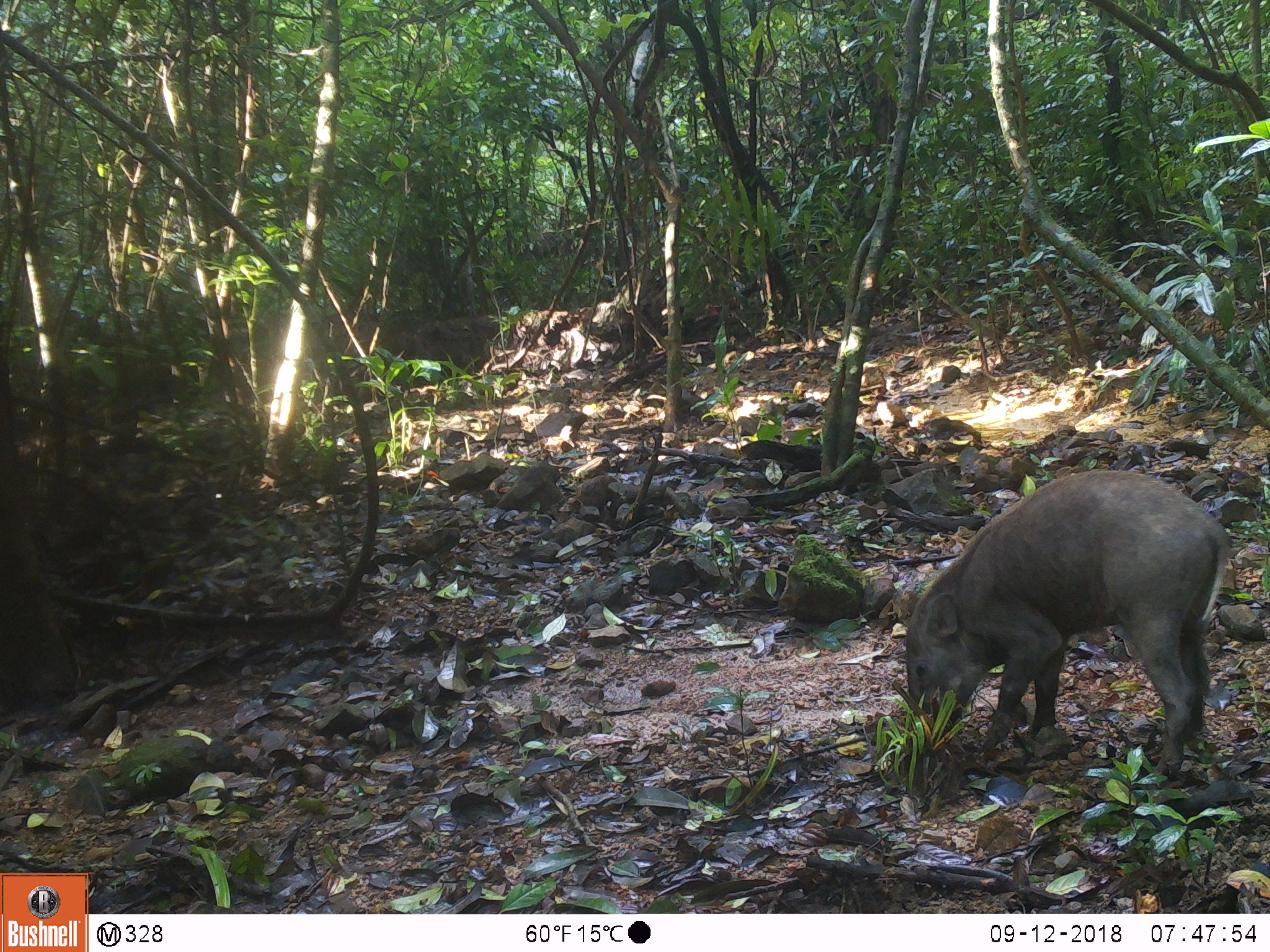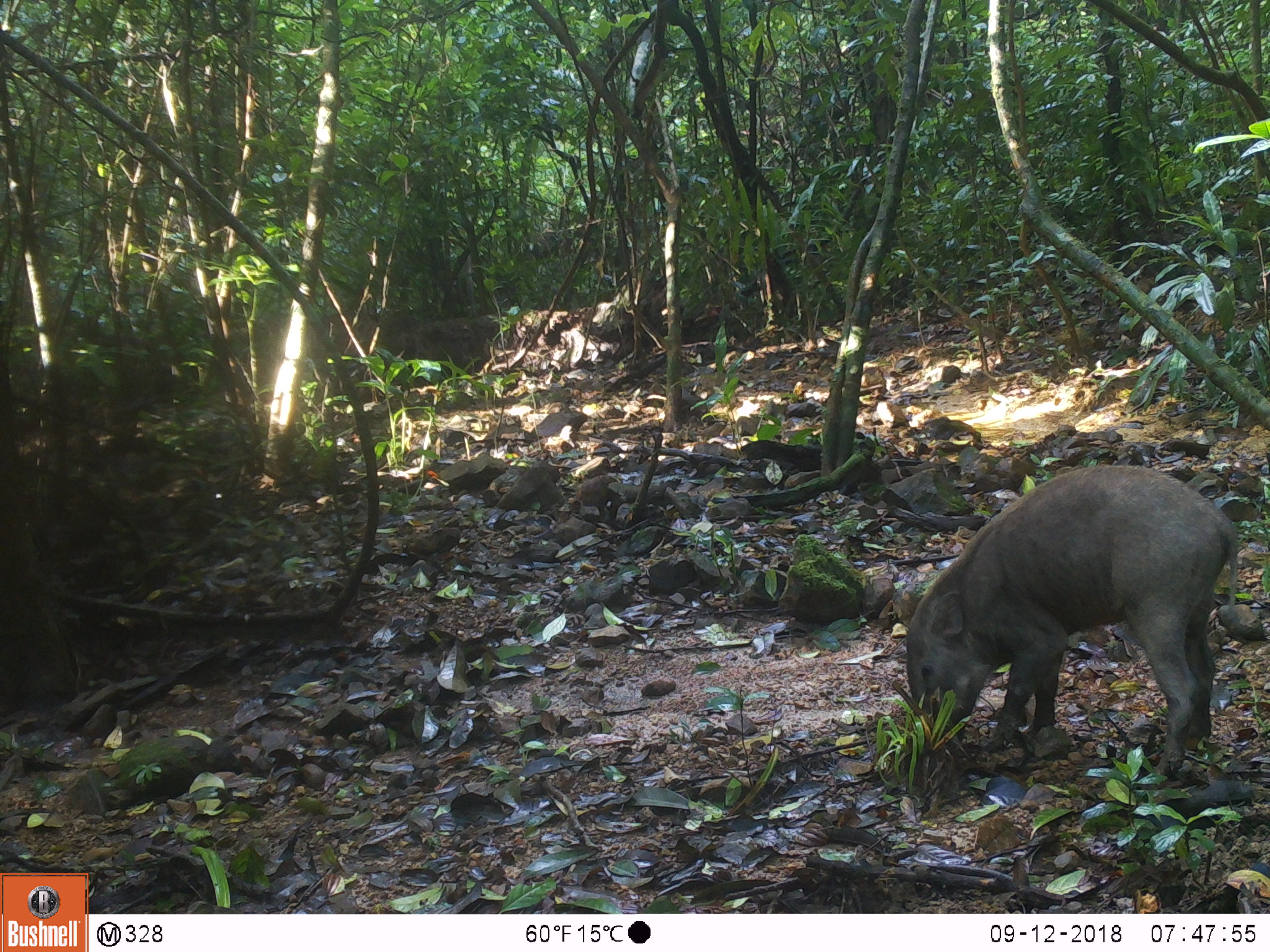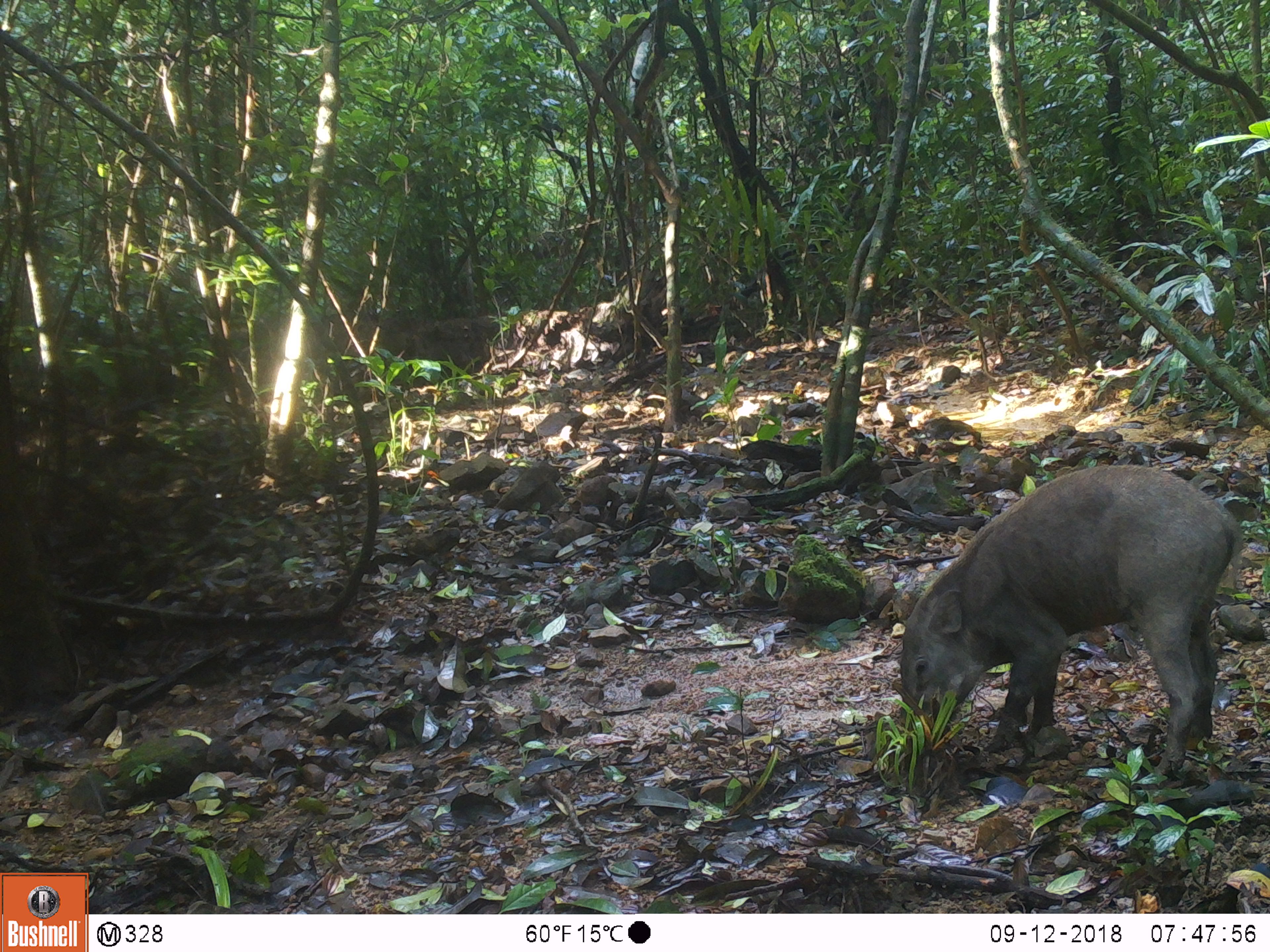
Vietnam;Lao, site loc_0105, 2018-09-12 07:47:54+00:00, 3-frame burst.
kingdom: Animalia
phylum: Chordata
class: Mammalia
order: Artiodactyla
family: Suidae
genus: Sus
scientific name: Sus scrofa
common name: eurasian wild pig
Eurasian wild pig (Sus scrofa). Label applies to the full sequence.